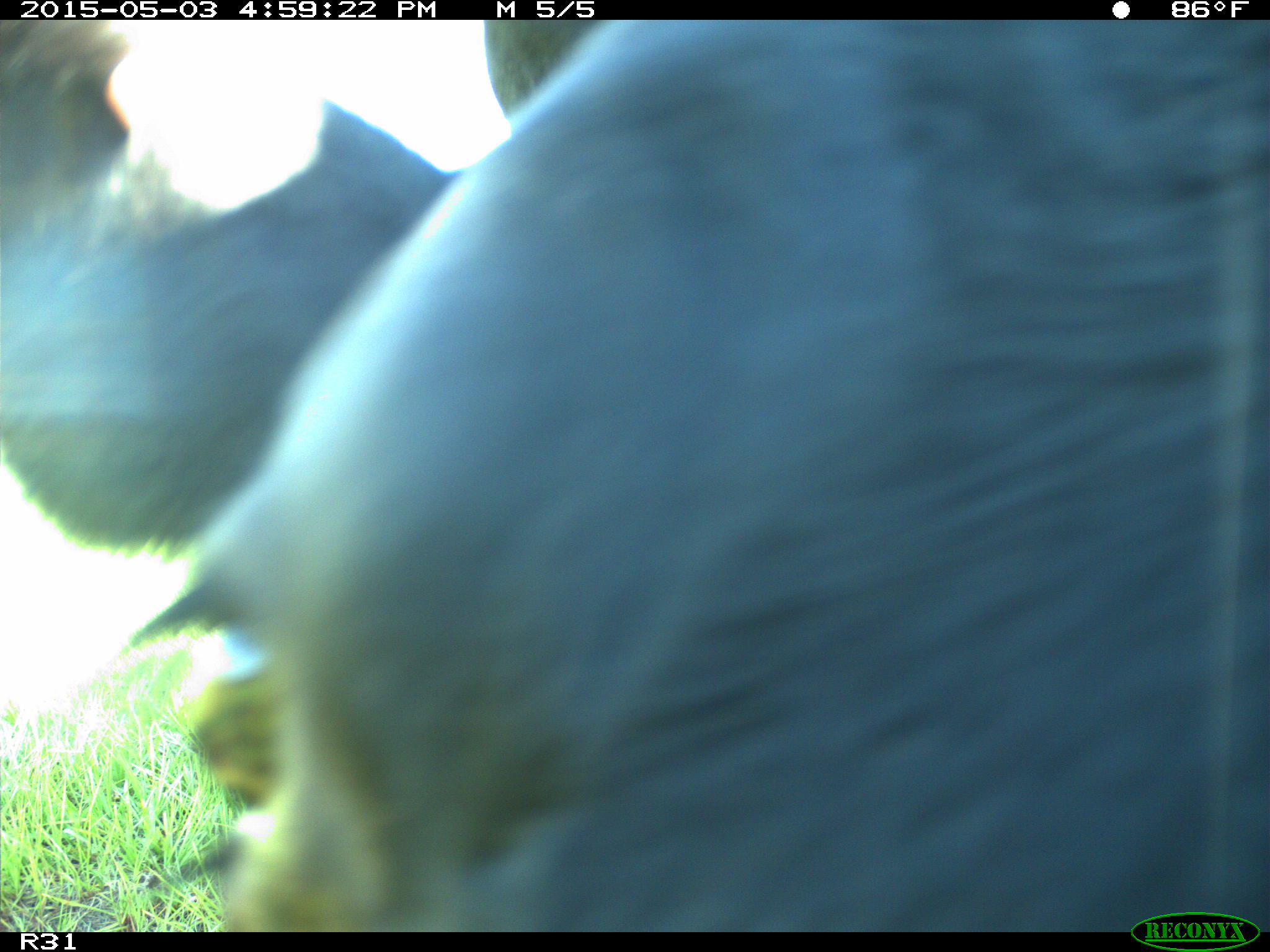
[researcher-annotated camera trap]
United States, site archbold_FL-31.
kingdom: Animalia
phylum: Chordata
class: Mammalia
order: Artiodactyla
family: Bovidae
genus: Bos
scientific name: Bos taurus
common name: domestic cow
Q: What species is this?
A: Bos taurus (domestic cow).